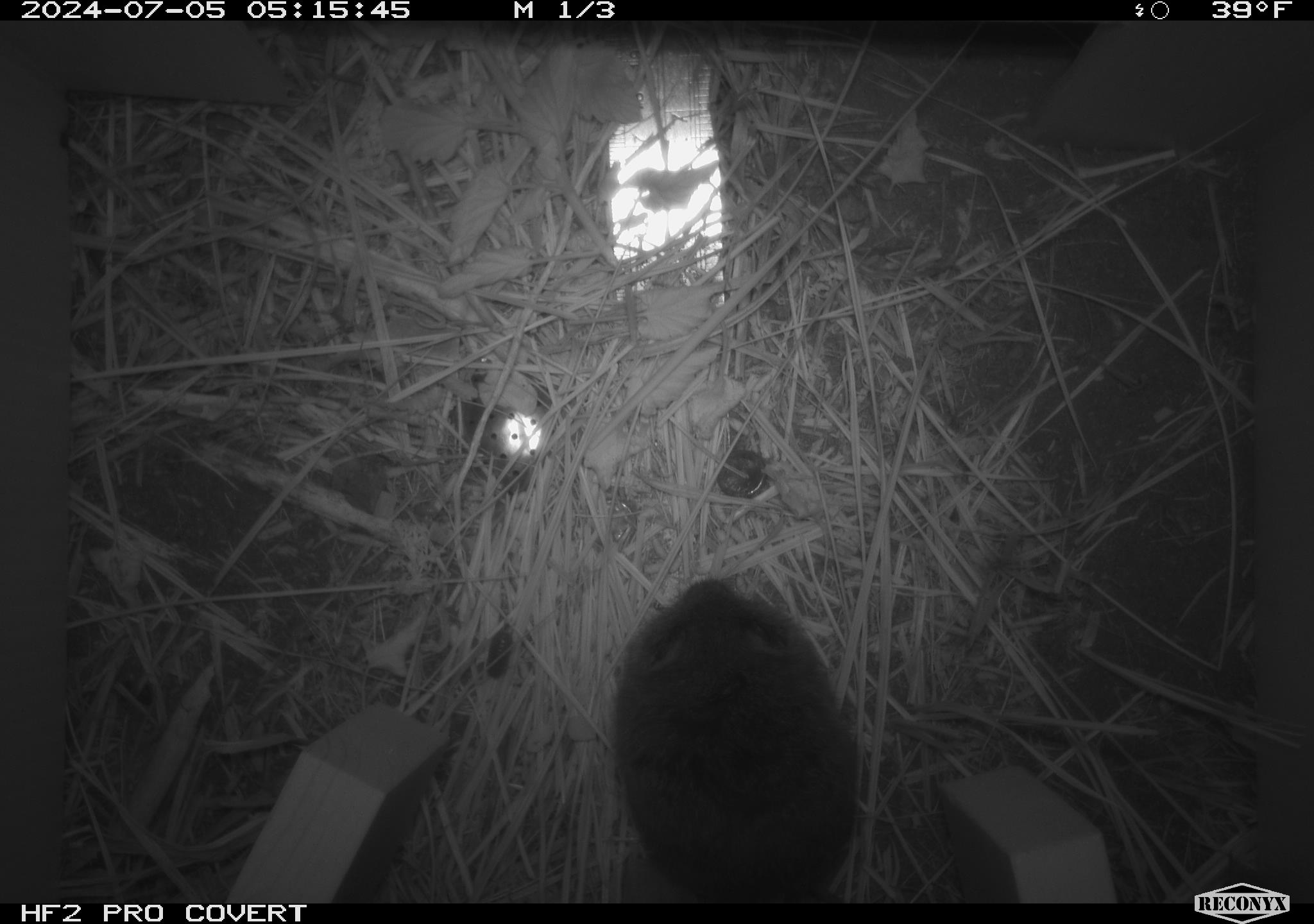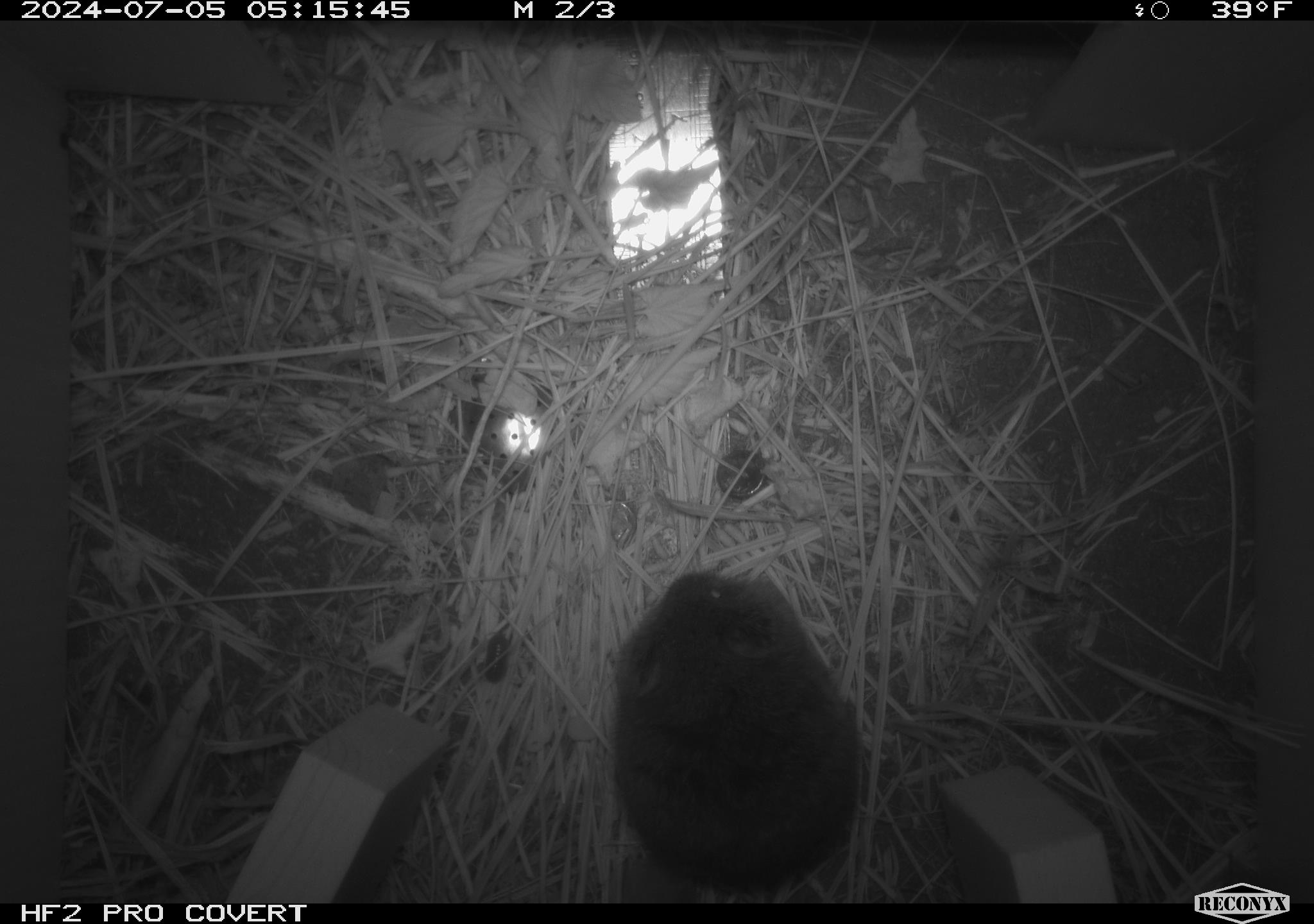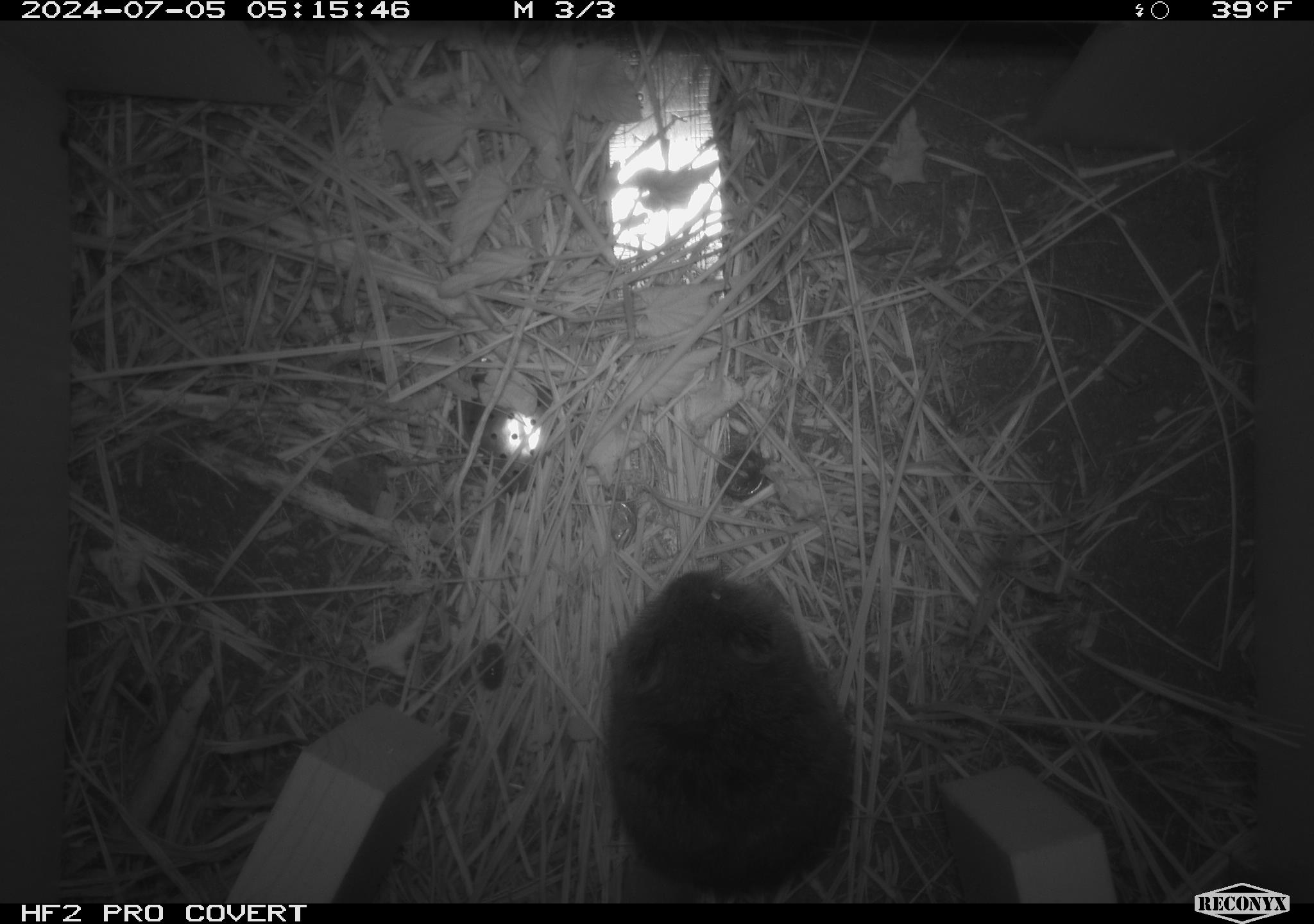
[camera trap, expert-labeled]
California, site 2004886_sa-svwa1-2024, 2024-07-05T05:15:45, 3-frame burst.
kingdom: Animalia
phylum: Chordata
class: Mammalia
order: Rodentia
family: Cricetidae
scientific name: Arvicolinae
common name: voles, lemmings, and muskrats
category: arvicolinae subfamily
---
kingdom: Animalia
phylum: Arthropoda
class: Malacostraca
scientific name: Malacostraca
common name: amphipods, crabs, isopods, krill, lobsters and shrimps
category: malacostracan